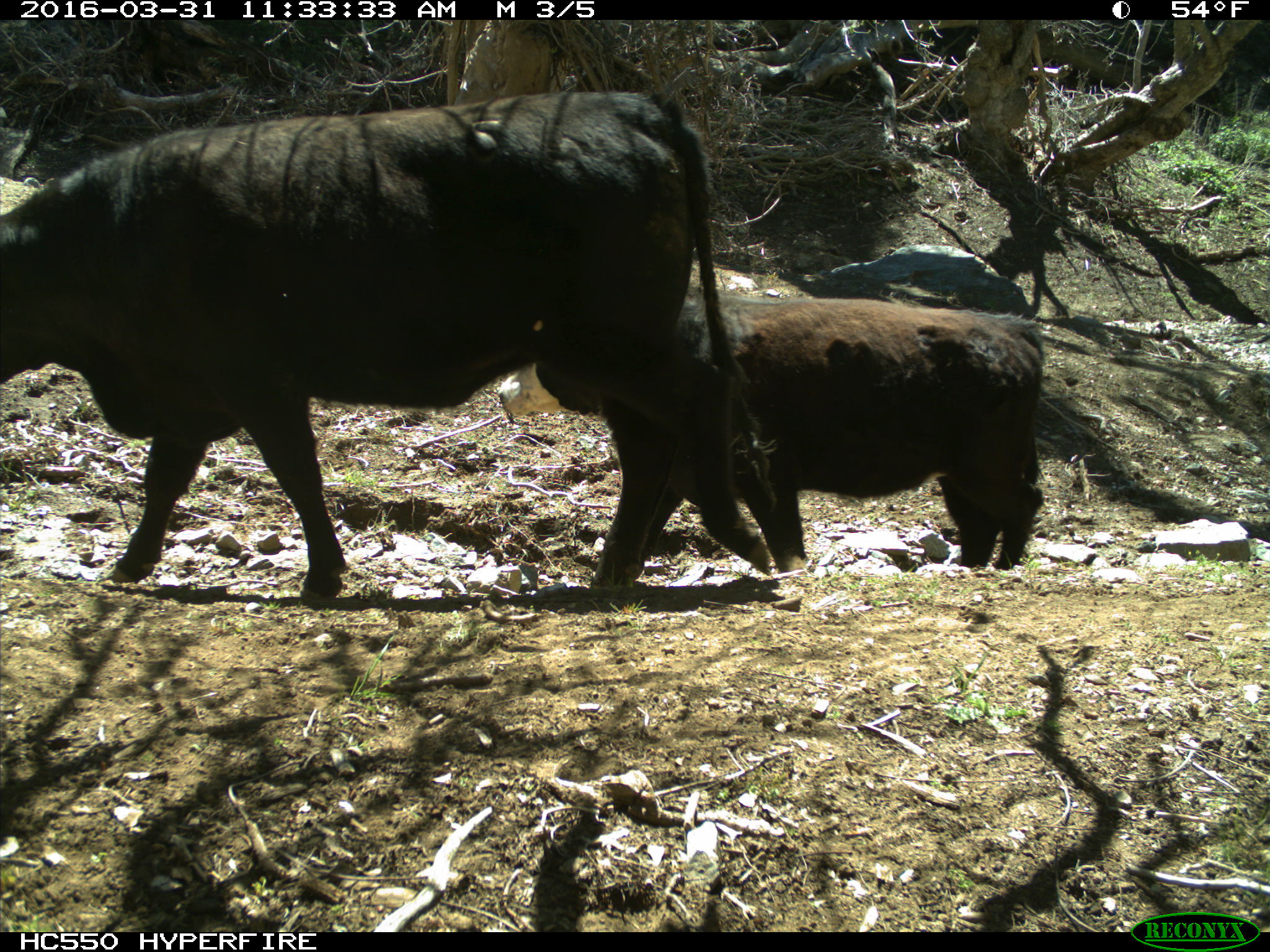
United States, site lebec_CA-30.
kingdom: Animalia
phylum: Chordata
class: Mammalia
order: Artiodactyla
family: Bovidae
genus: Bos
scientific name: Bos taurus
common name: domestic cow